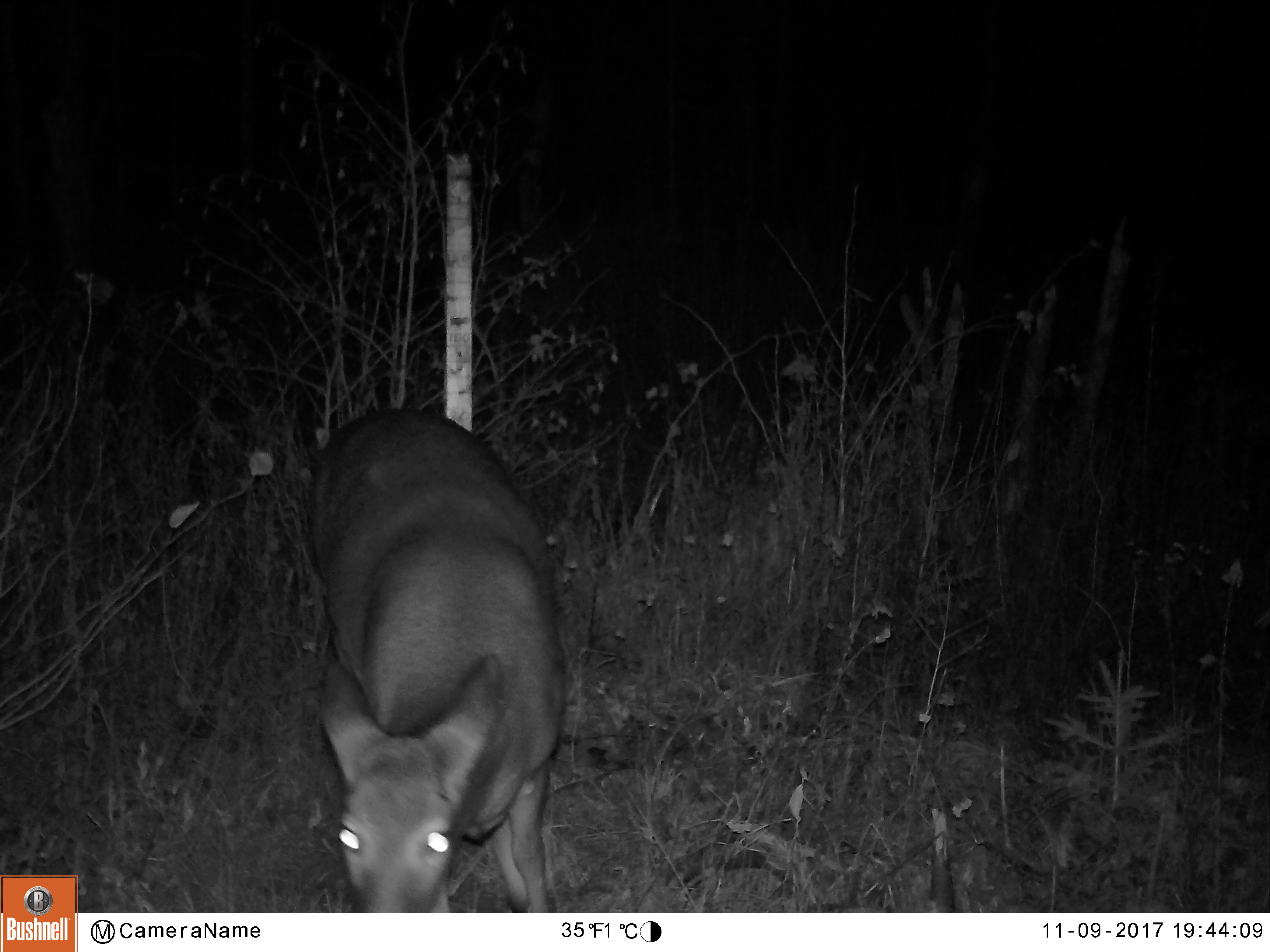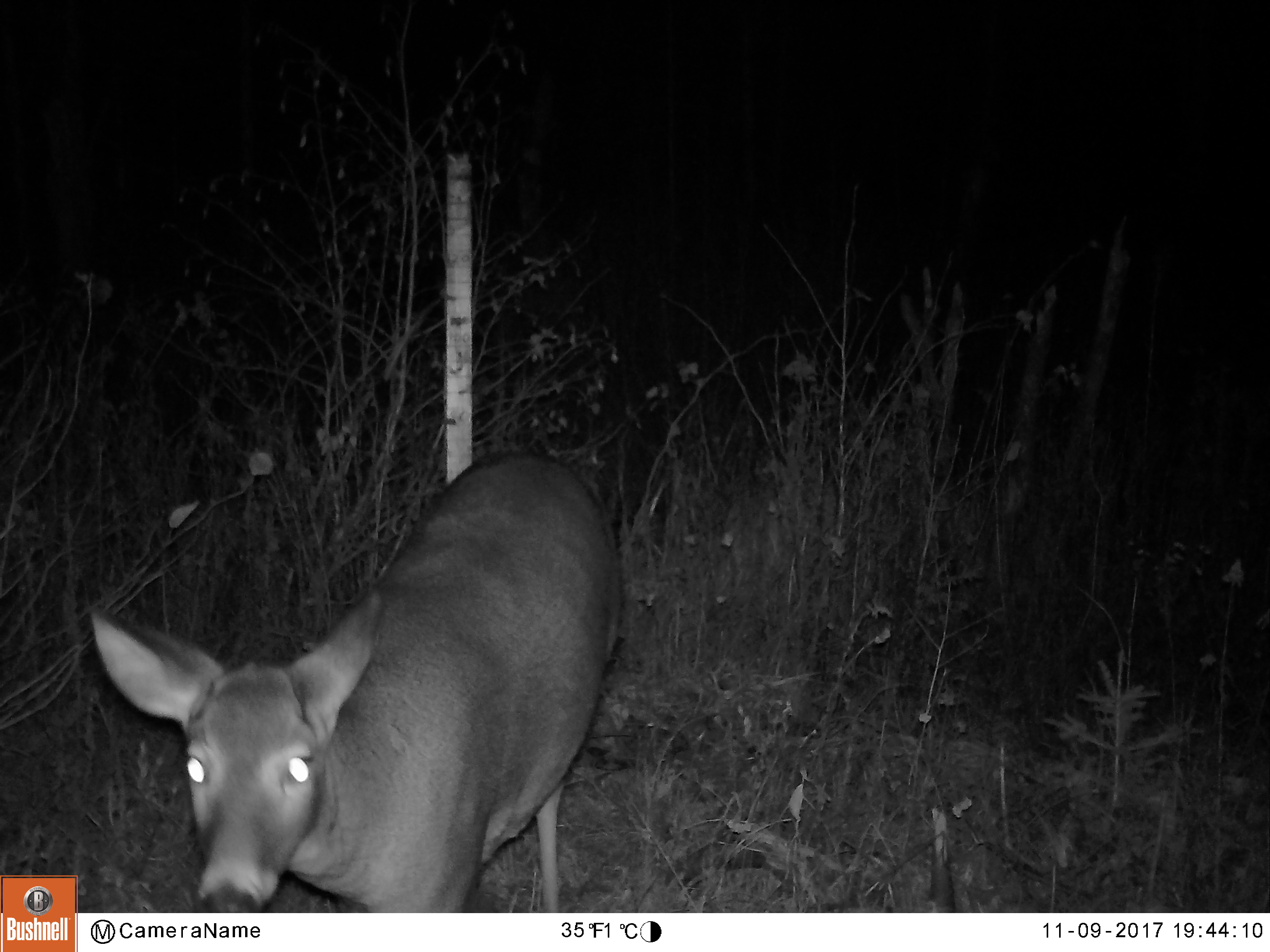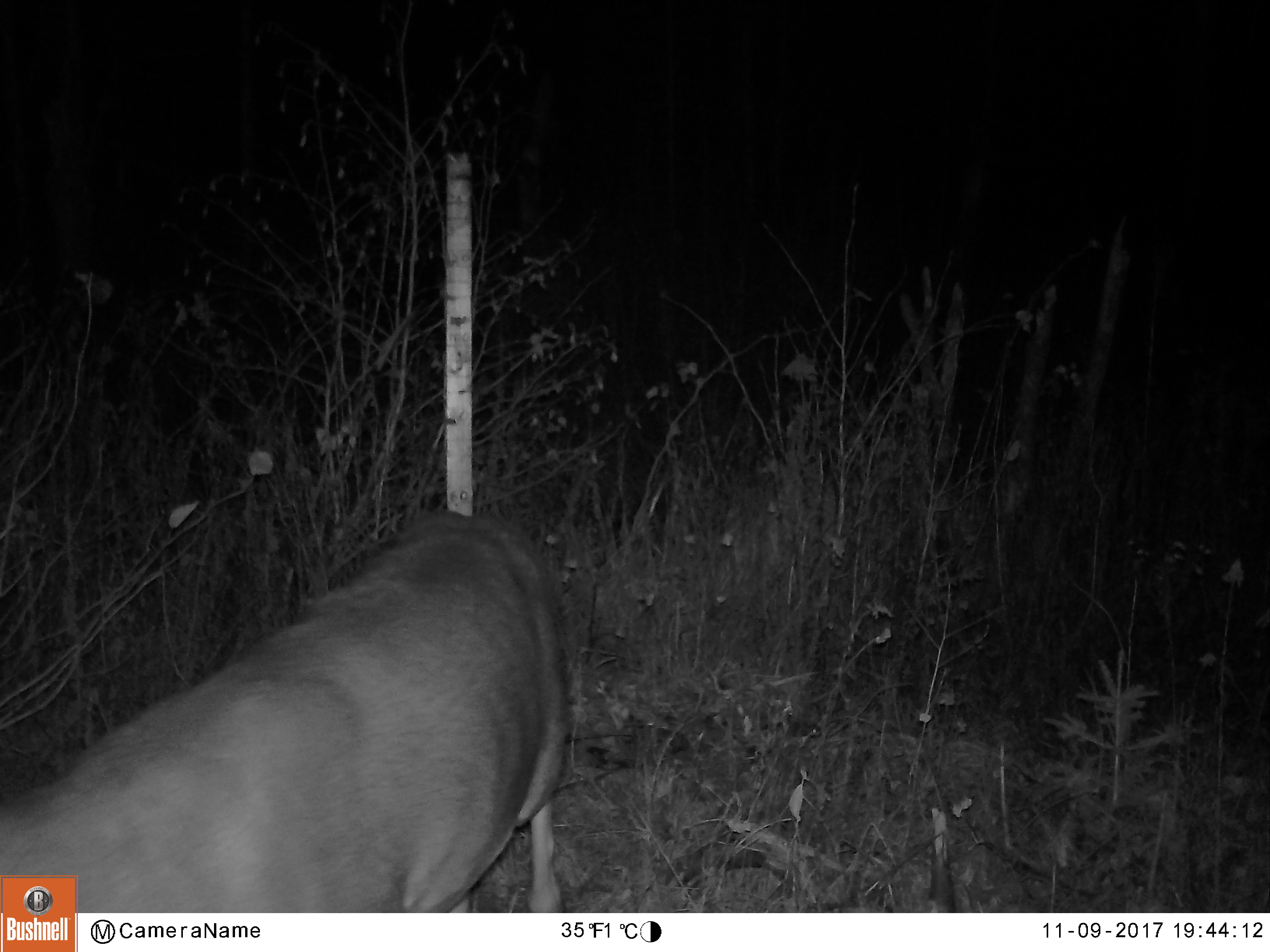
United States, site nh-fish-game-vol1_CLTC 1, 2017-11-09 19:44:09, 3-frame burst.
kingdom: Animalia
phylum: Chordata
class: Mammalia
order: Artiodactyla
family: Cervidae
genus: Odocoileus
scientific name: Odocoileus virginianus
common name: white-tailed deer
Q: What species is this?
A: White-tailed deer (Odocoileus virginianus).